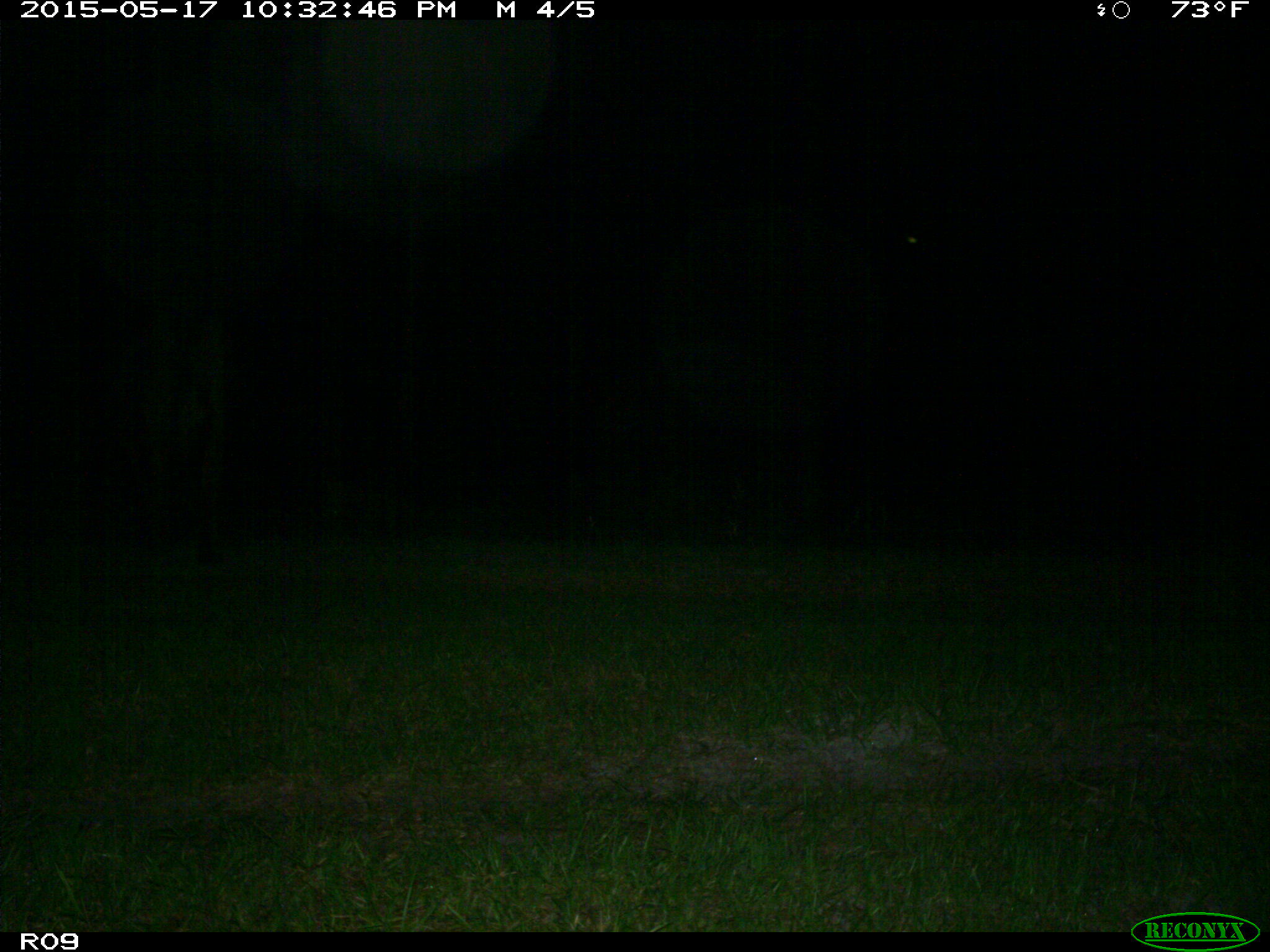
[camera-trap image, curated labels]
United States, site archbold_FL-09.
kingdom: Animalia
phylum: Chordata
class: Mammalia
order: Artiodactyla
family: Bovidae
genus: Bos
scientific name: Bos taurus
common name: domestic cow